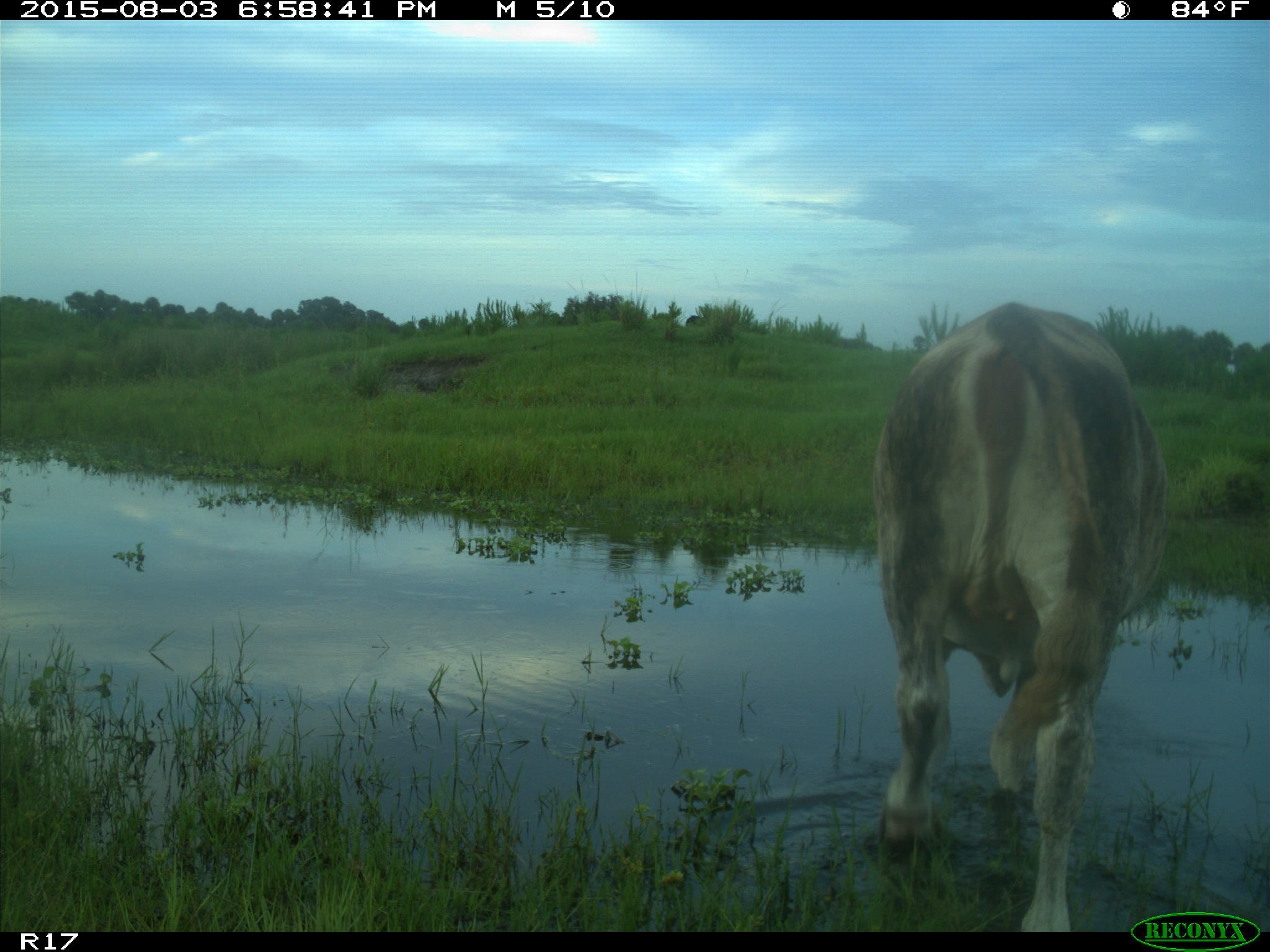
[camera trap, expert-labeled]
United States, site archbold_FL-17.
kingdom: Animalia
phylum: Chordata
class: Mammalia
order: Artiodactyla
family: Bovidae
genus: Bos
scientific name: Bos taurus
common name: domestic cow